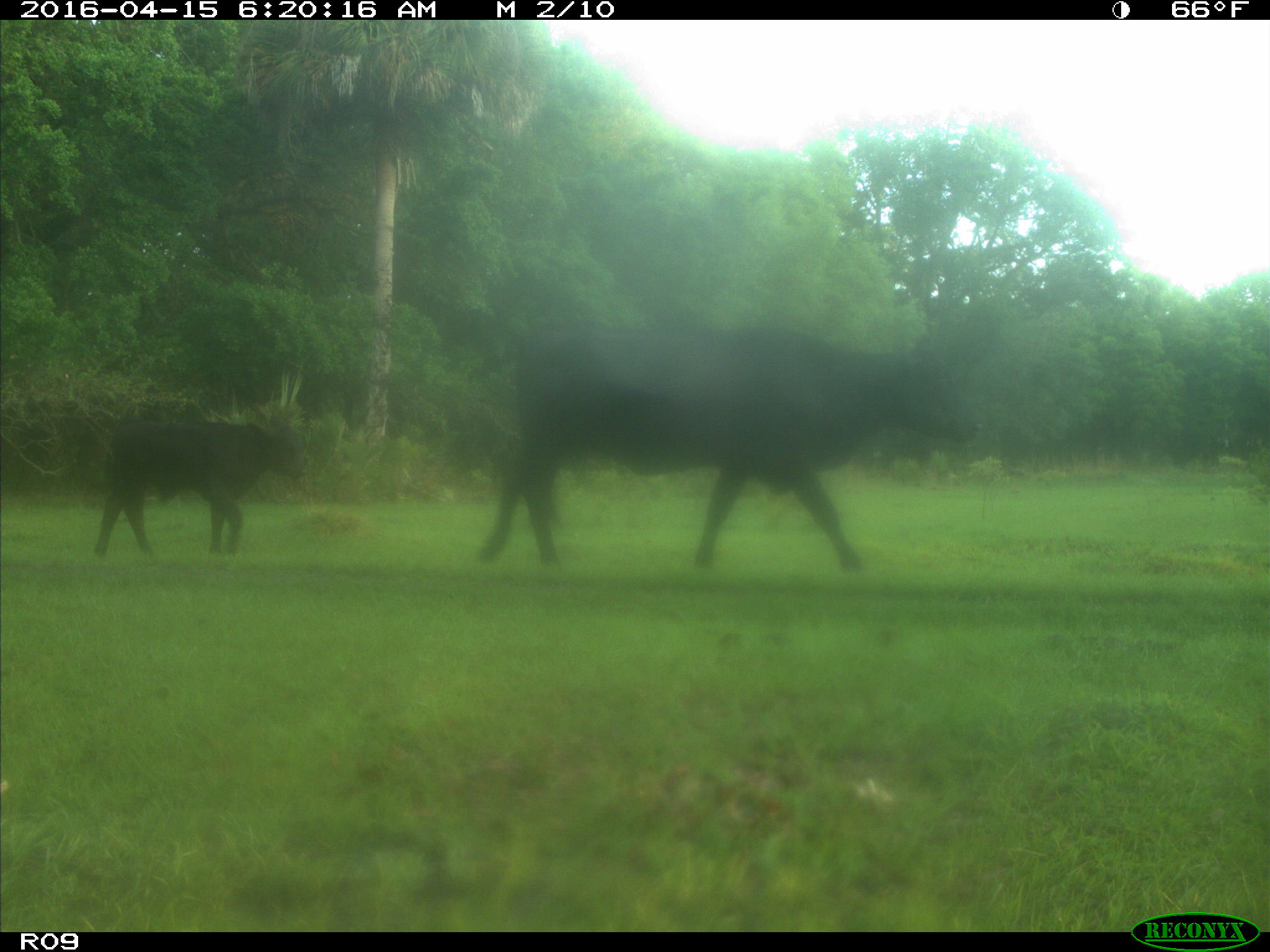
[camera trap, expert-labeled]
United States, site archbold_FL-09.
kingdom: Animalia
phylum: Chordata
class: Mammalia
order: Artiodactyla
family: Bovidae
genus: Bos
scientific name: Bos taurus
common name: domestic cow